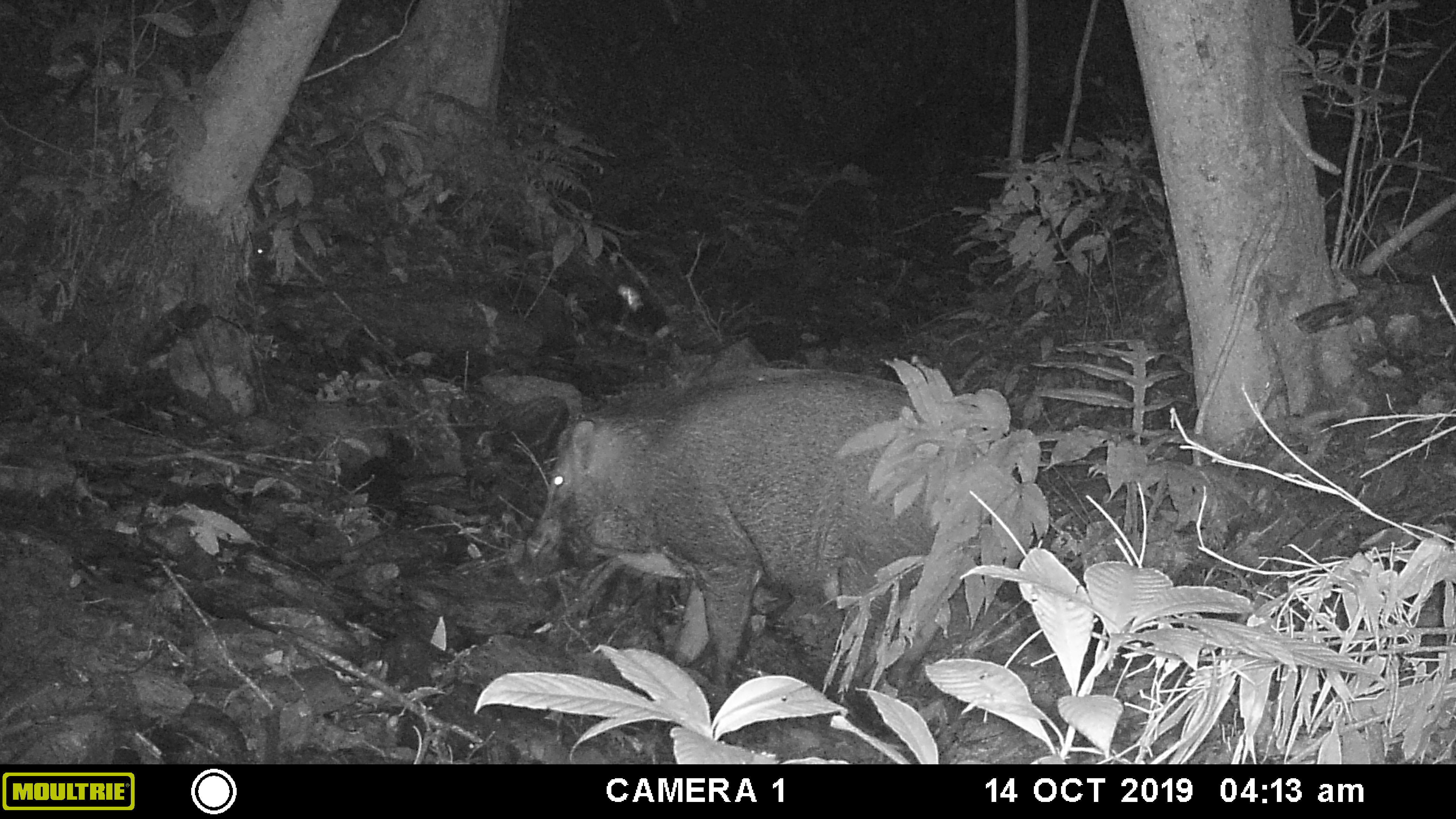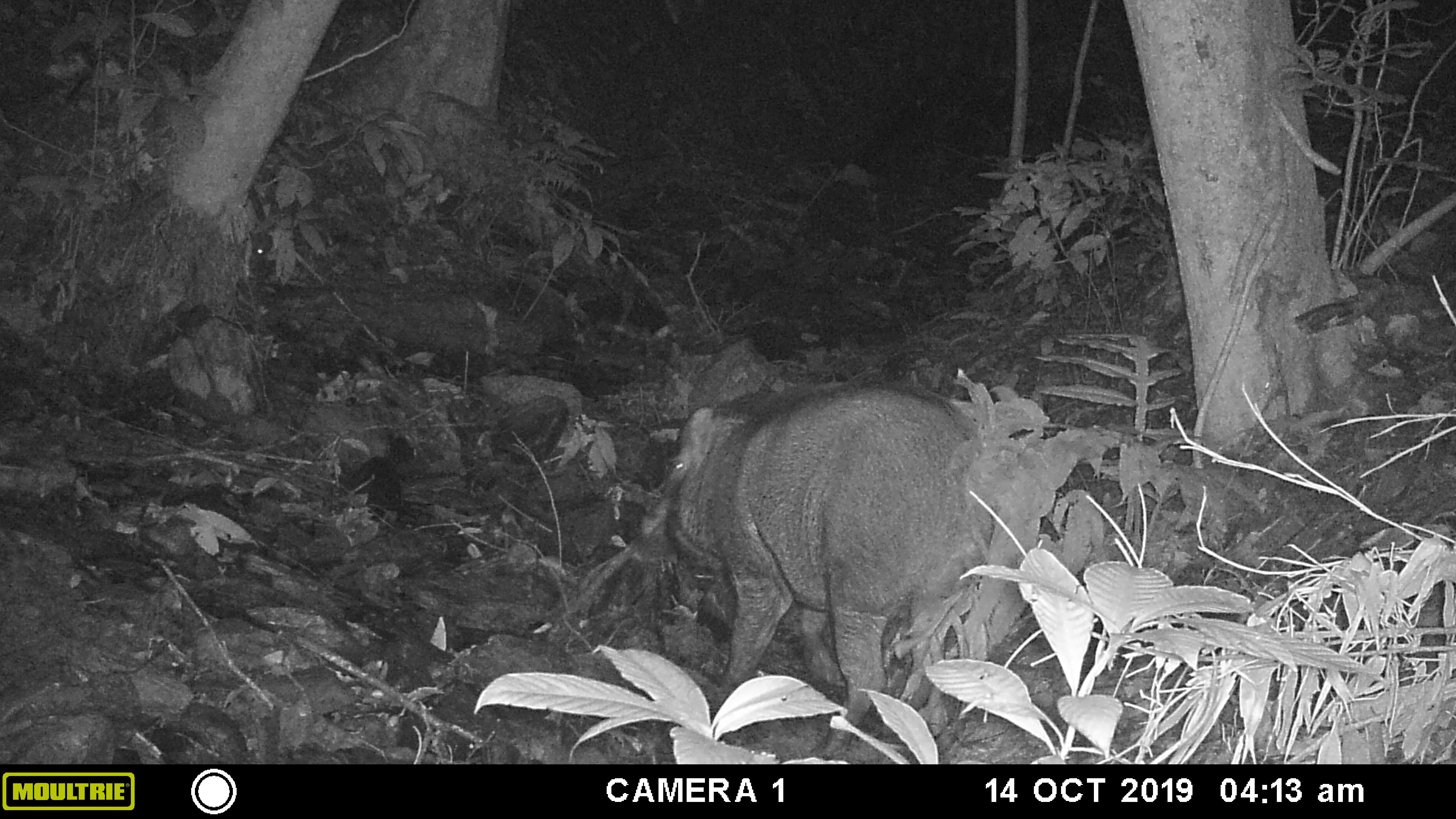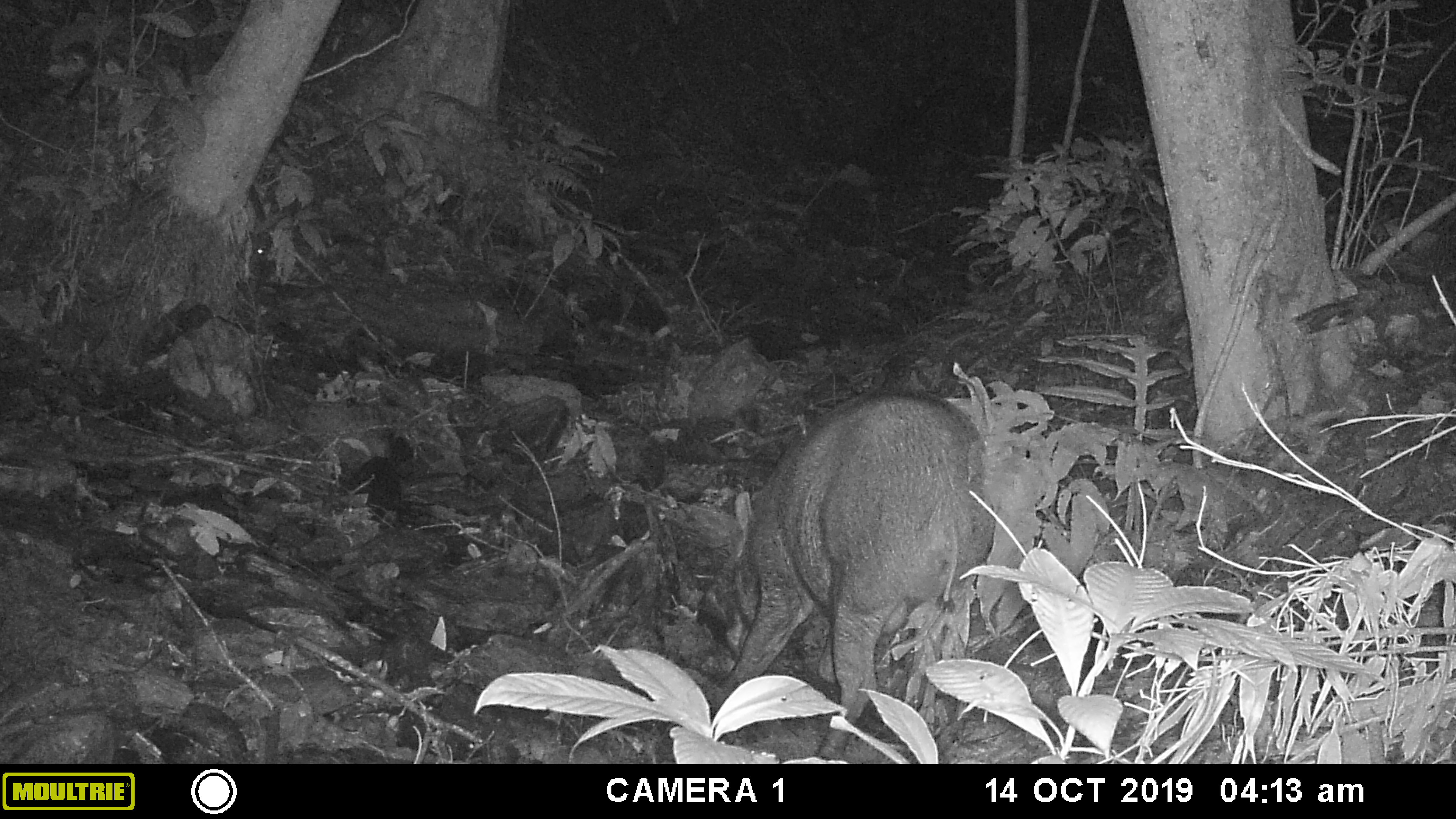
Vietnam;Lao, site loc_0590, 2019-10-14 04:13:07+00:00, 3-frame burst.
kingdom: Animalia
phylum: Chordata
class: Mammalia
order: Artiodactyla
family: Suidae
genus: Sus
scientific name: Sus scrofa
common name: eurasian wild pig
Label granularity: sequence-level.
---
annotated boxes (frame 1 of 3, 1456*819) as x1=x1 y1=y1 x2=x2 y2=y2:
eurasian wild pig: x1=528 y1=359 x2=1020 y2=690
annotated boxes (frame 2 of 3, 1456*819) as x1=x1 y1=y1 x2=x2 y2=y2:
eurasian wild pig: x1=631 y1=378 x2=1012 y2=753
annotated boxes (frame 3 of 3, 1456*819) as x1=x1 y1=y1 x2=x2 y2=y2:
eurasian wild pig: x1=691 y1=385 x2=1011 y2=759